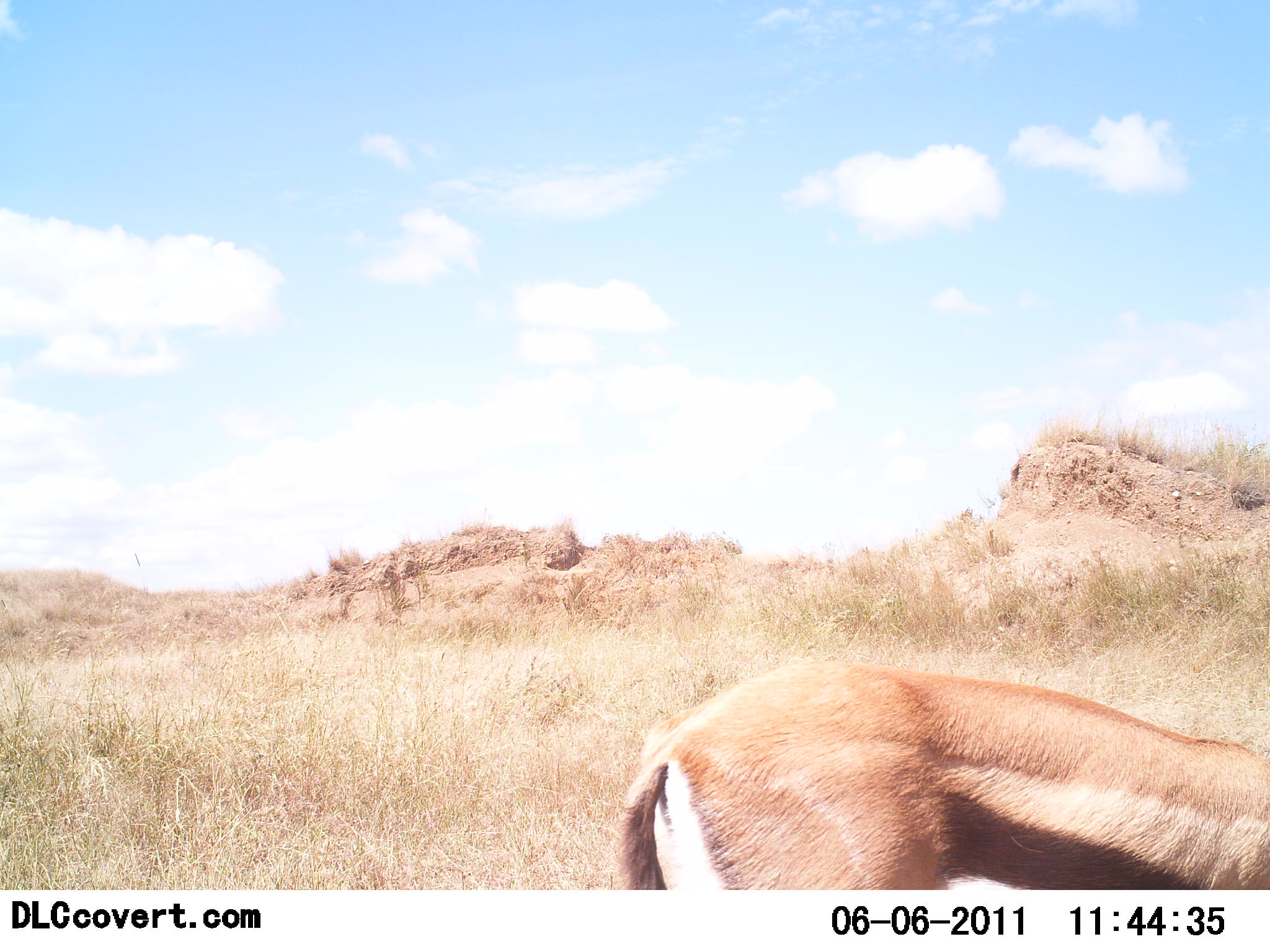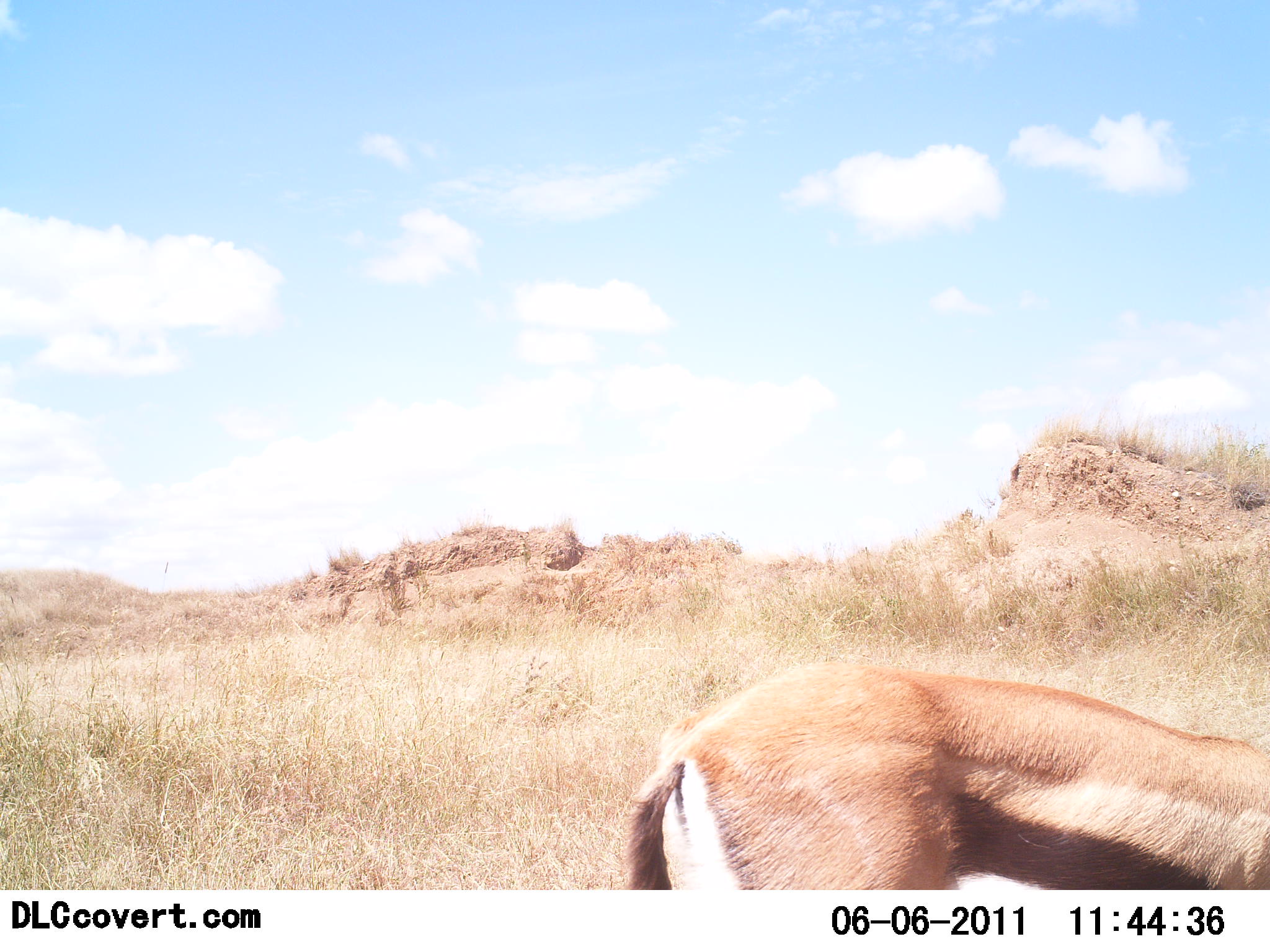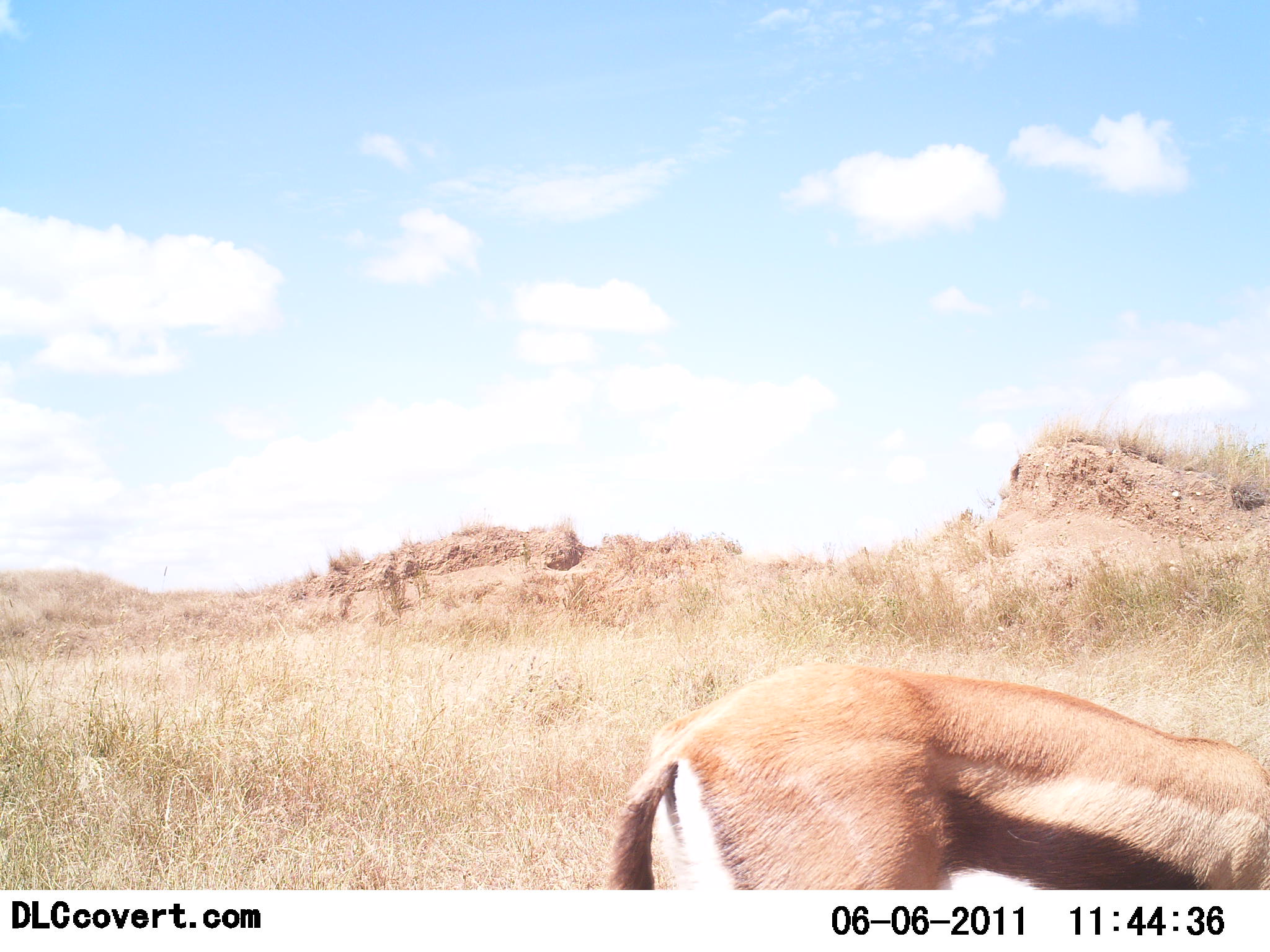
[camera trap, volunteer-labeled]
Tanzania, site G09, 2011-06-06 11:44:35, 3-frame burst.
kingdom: Animalia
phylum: Chordata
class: Mammalia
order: Artiodactyla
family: Bovidae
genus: Eudorcas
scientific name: Eudorcas thomsonii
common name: thomson's gazelle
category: gazellethomsons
Gazellethomsons (thomson's gazelle) (Eudorcas thomsonii), count 1. Behavior (volunteer vote fractions): standing 62%, resting 0%, moving 8%, interacting 0%. Young present (vote fraction): 0%. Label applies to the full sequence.